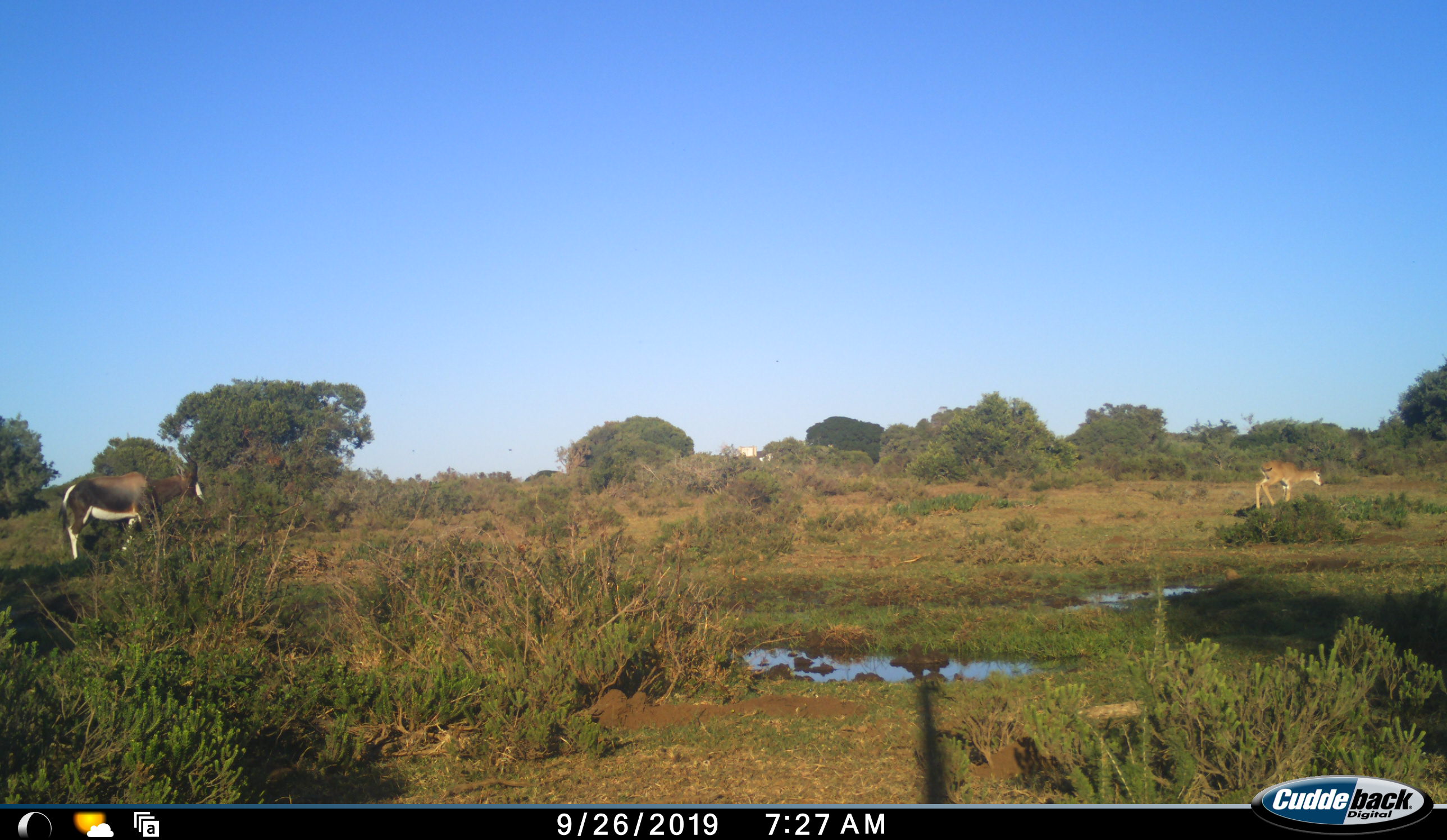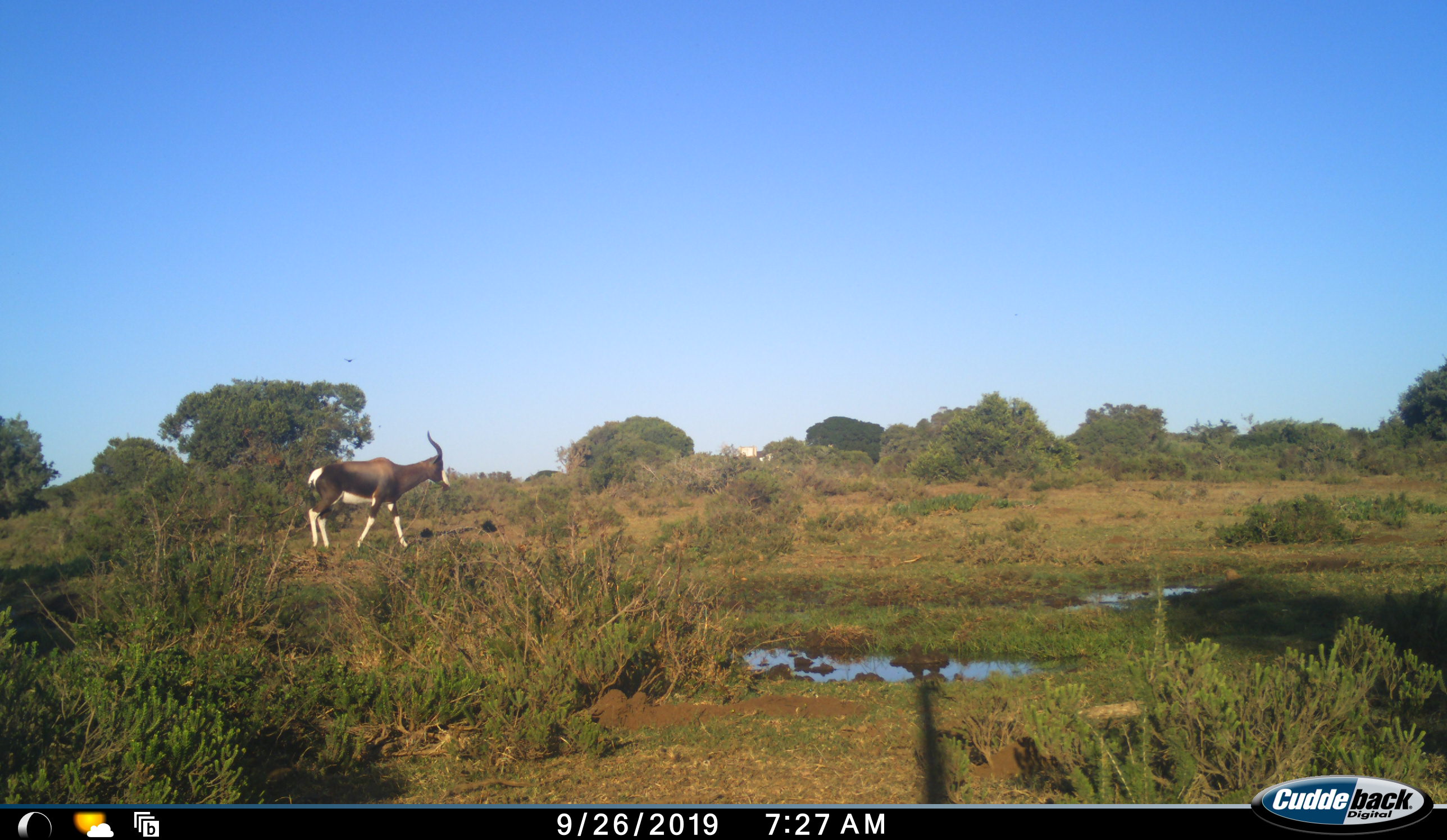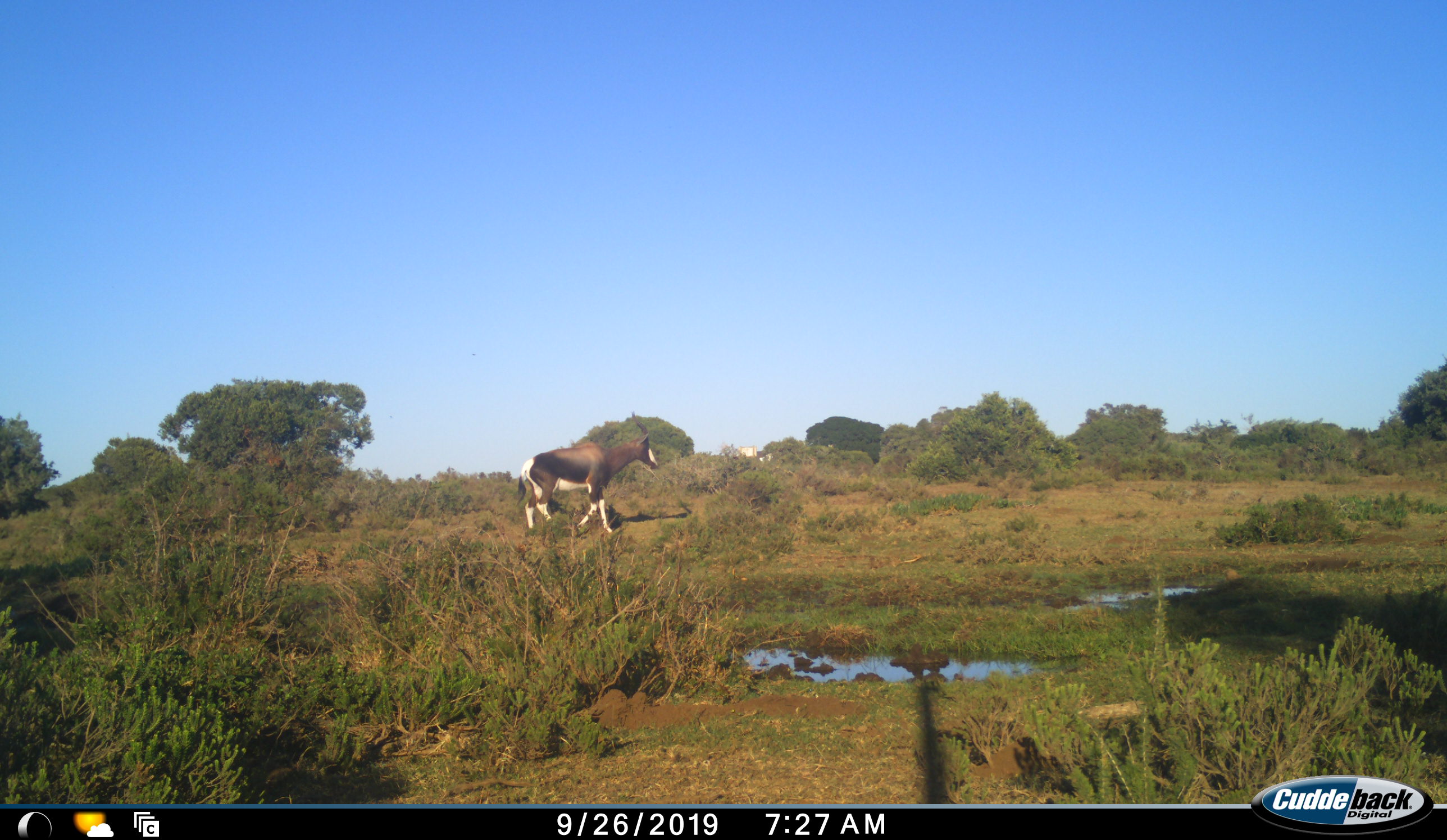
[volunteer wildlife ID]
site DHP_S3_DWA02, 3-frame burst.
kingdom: Animalia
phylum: Chordata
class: Mammalia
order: Artiodactyla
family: Bovidae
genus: Damaliscus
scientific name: Damaliscus pygargus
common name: bontebok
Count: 1.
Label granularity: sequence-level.